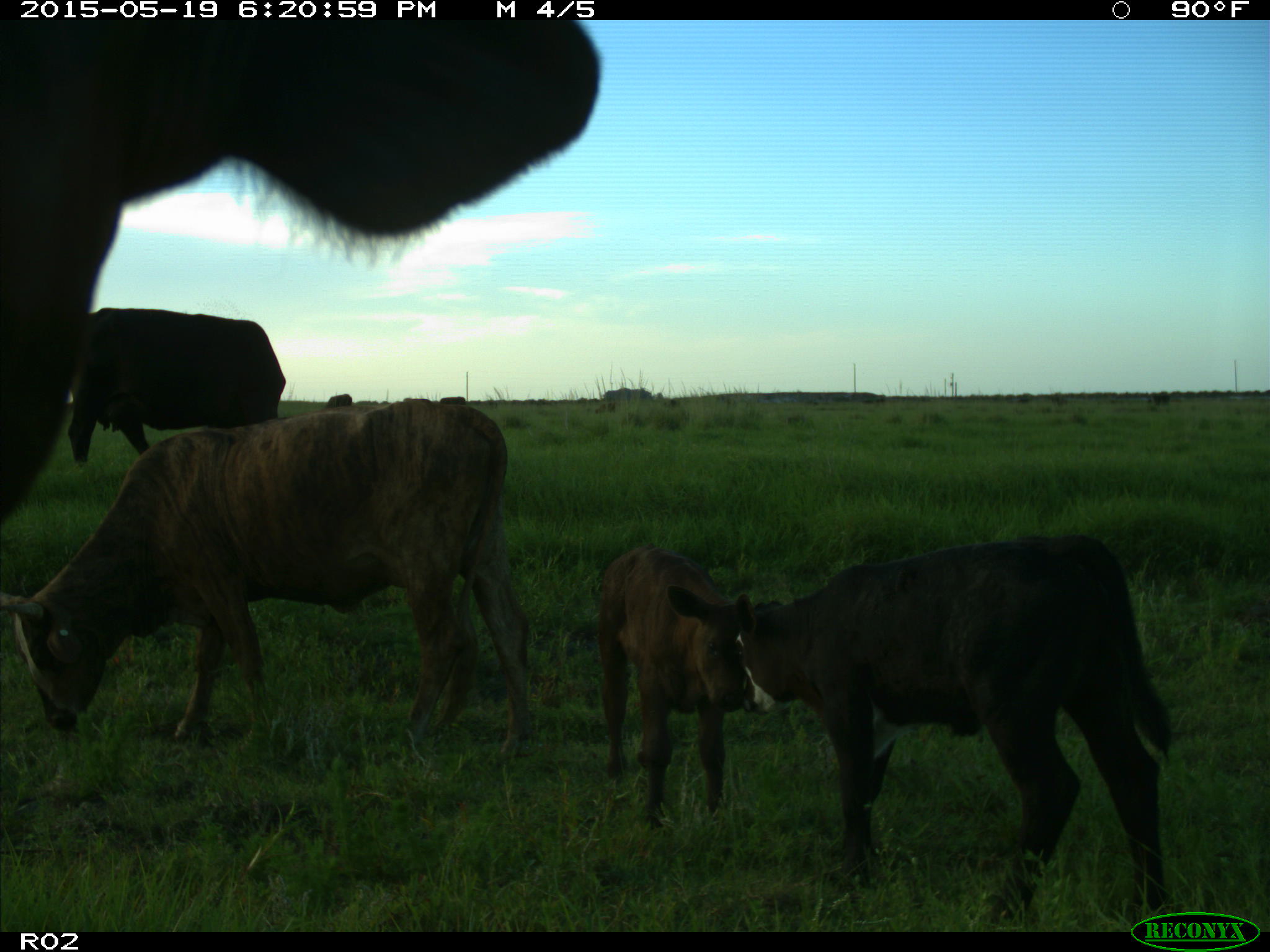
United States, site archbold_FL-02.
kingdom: Animalia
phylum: Chordata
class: Mammalia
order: Artiodactyla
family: Bovidae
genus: Bos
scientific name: Bos taurus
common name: domestic cow